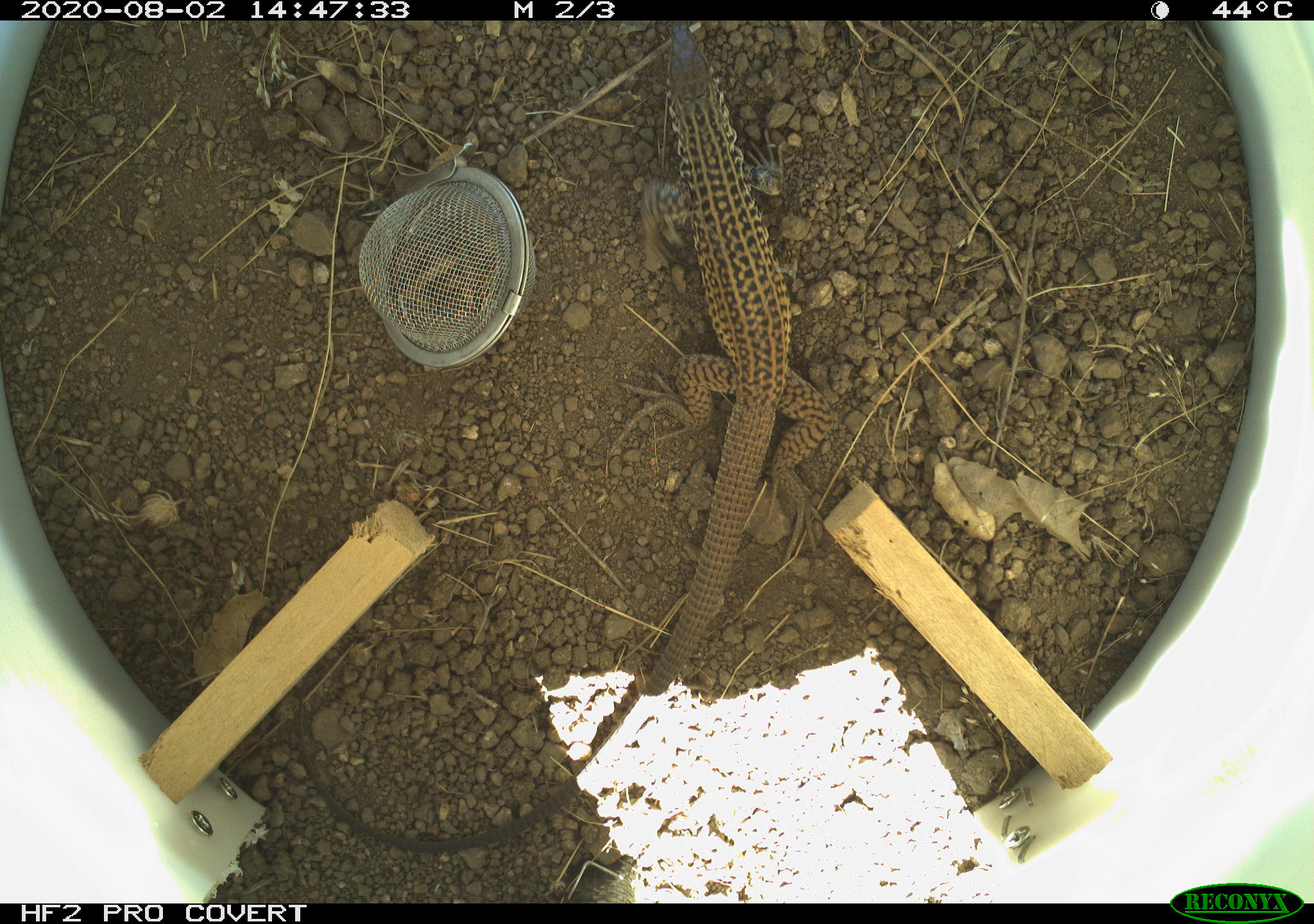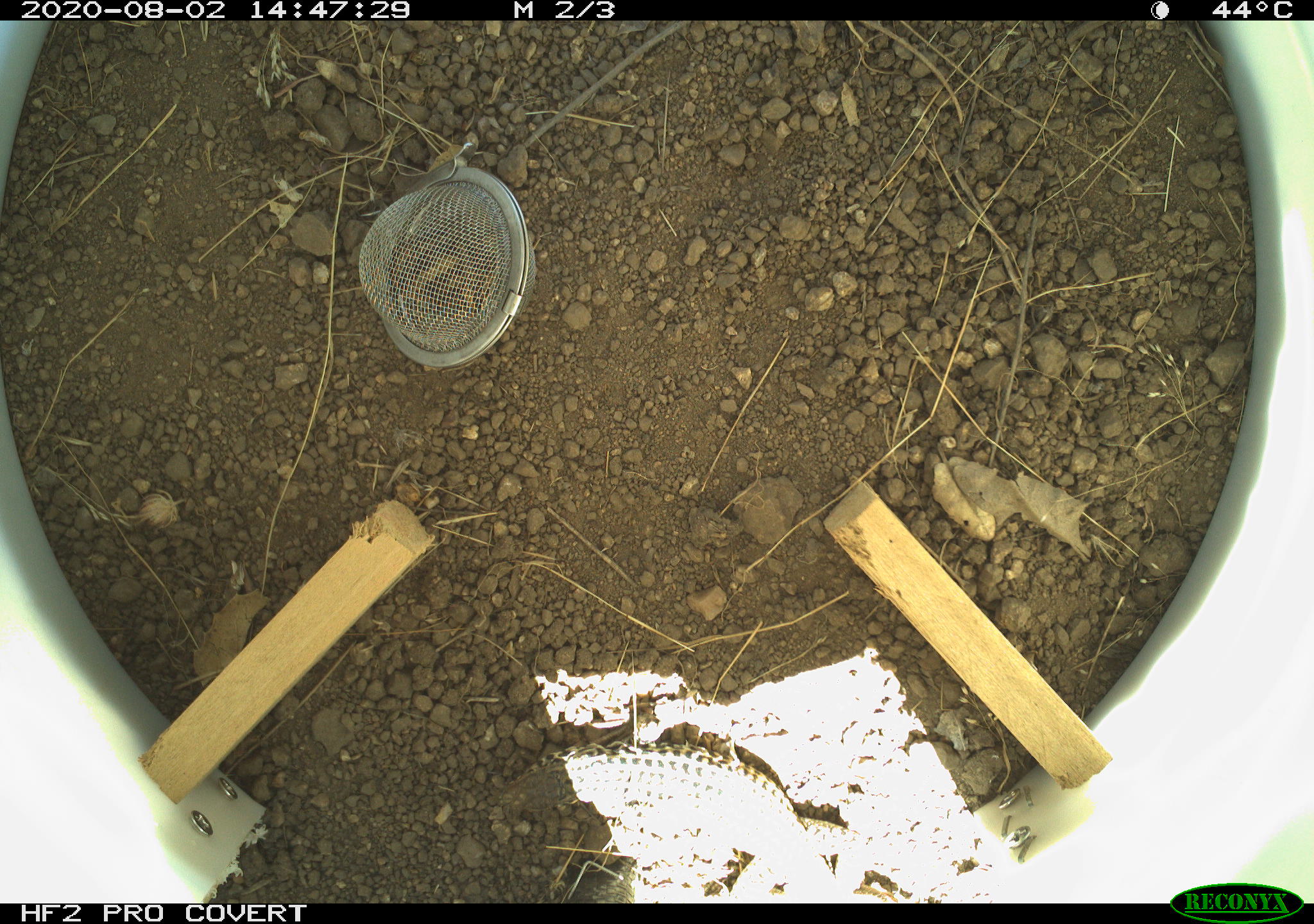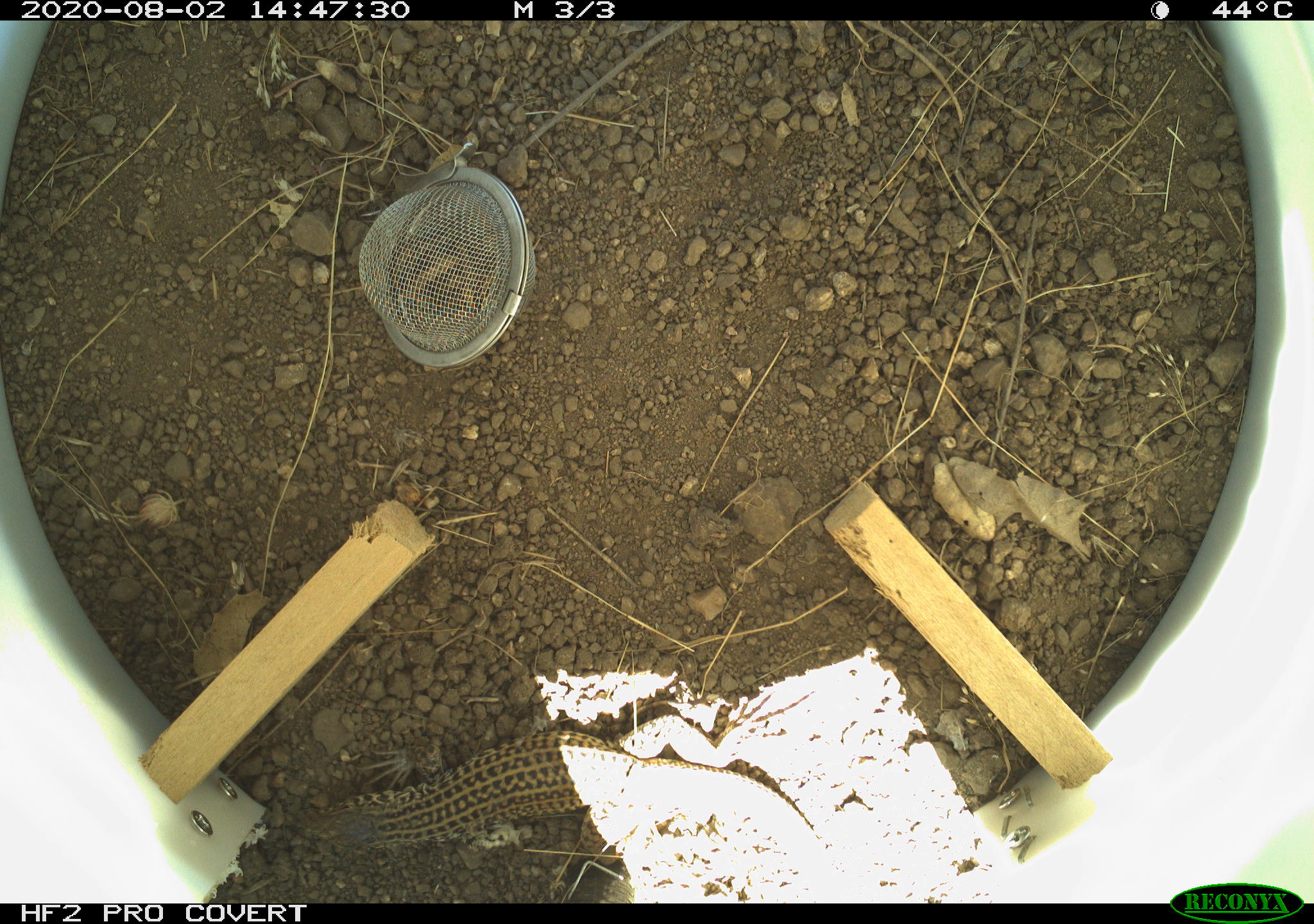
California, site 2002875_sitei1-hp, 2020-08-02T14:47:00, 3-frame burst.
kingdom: Animalia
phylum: Chordata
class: Reptilia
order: Squamata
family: Teiidae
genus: Aspidoscelis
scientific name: Aspidoscelis tigris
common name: western whiptail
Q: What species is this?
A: Western whiptail (Aspidoscelis tigris).